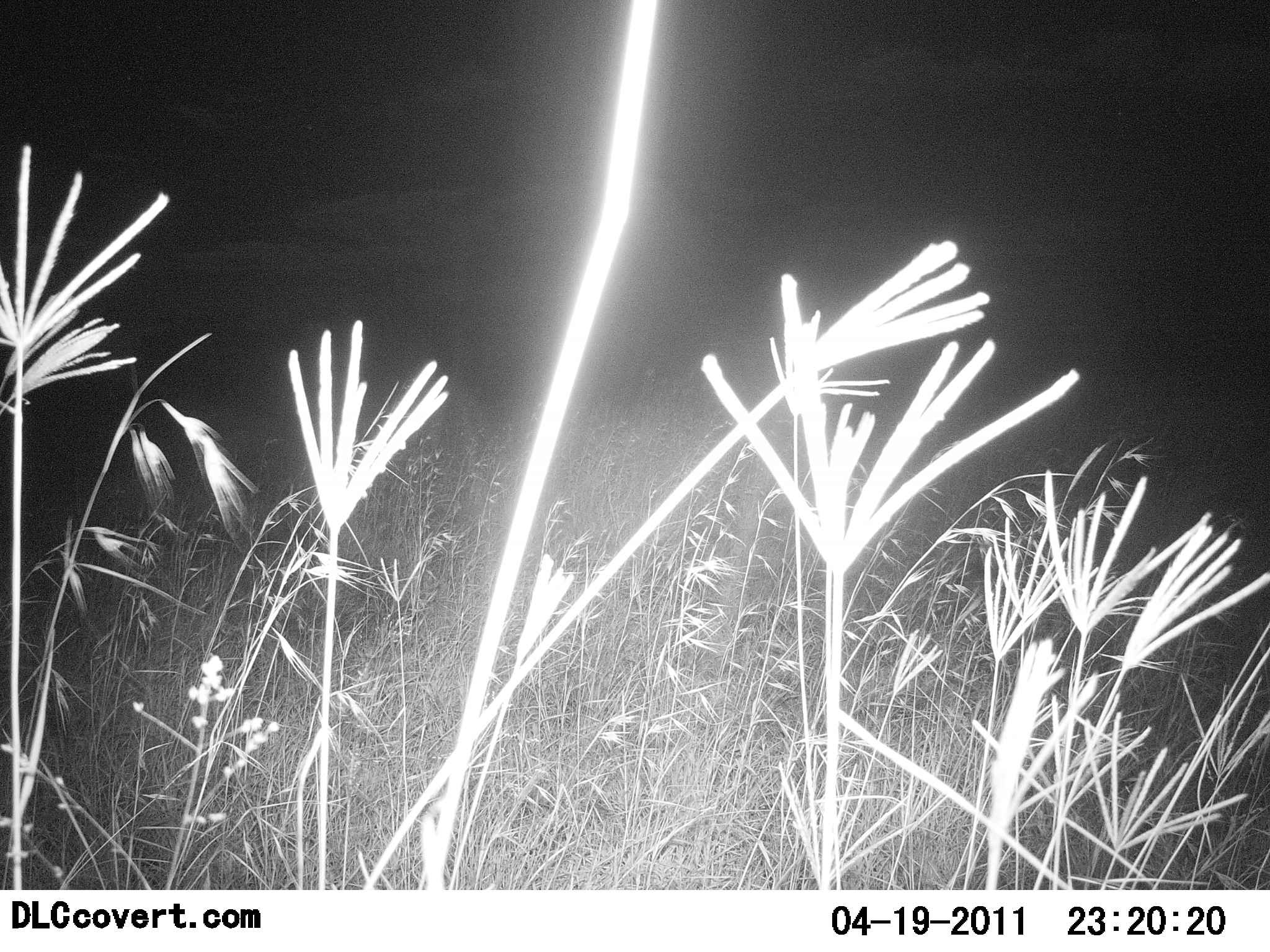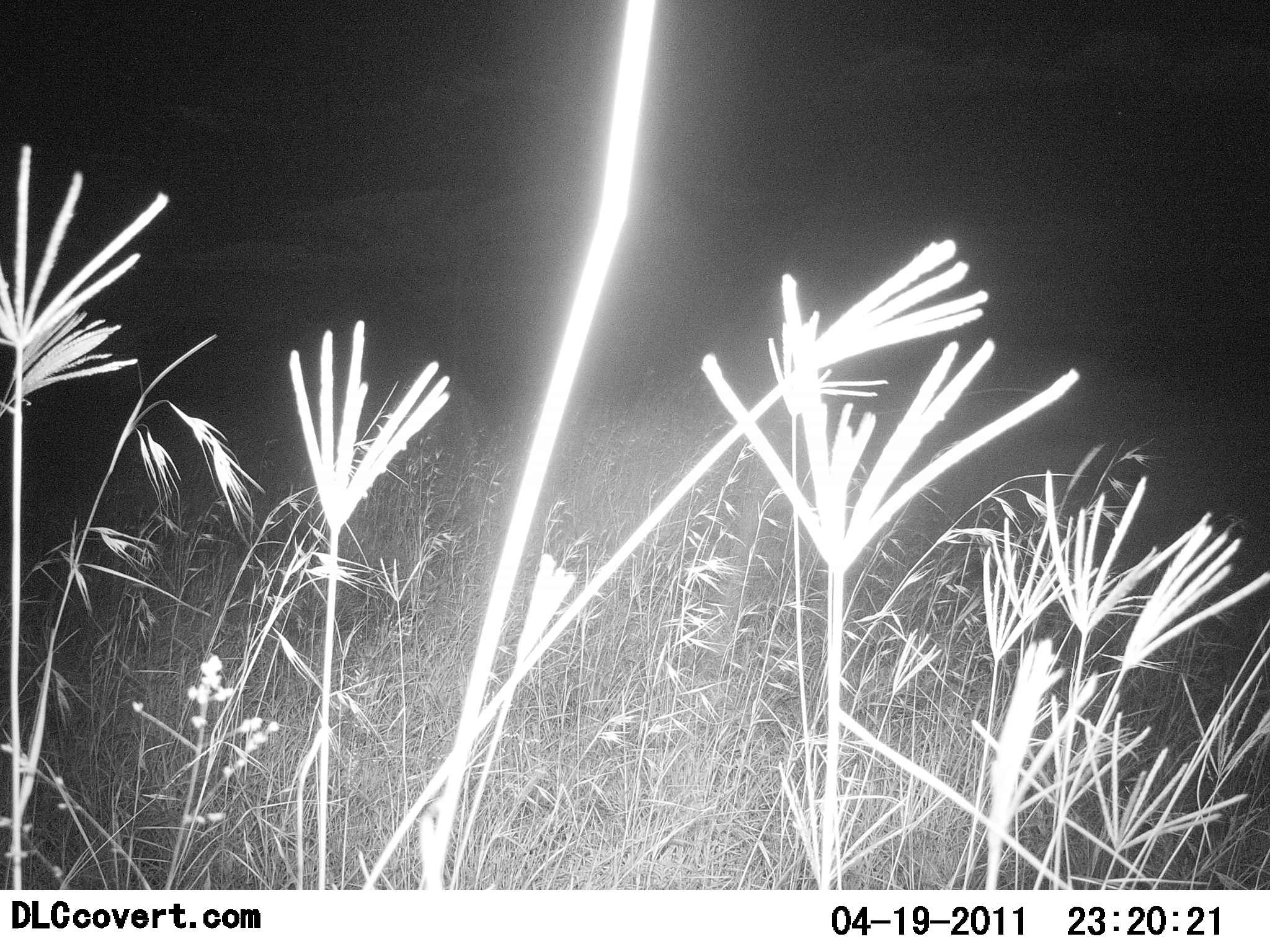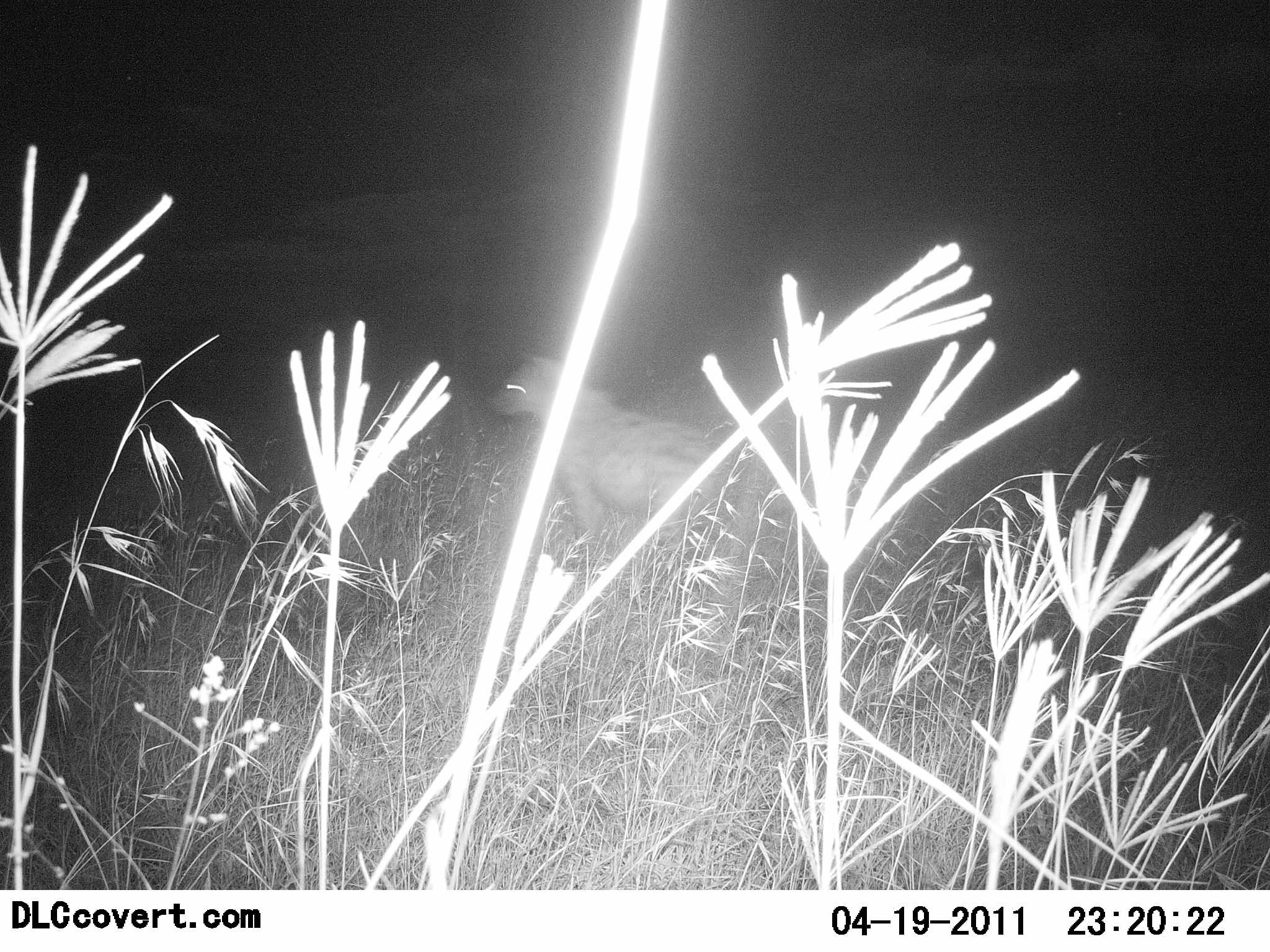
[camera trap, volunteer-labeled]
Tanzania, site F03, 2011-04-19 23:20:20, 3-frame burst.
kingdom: Animalia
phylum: Chordata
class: Mammalia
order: Carnivora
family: Hyaenidae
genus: Crocuta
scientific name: Crocuta crocuta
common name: spotted hyena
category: hyenaspotted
Hyenaspotted (spotted hyena) (Crocuta crocuta), count 1. Behavior (volunteer vote fractions): standing 17%, resting 0%, moving 92%, interacting 0%. Young present (vote fraction): 0%. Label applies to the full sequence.